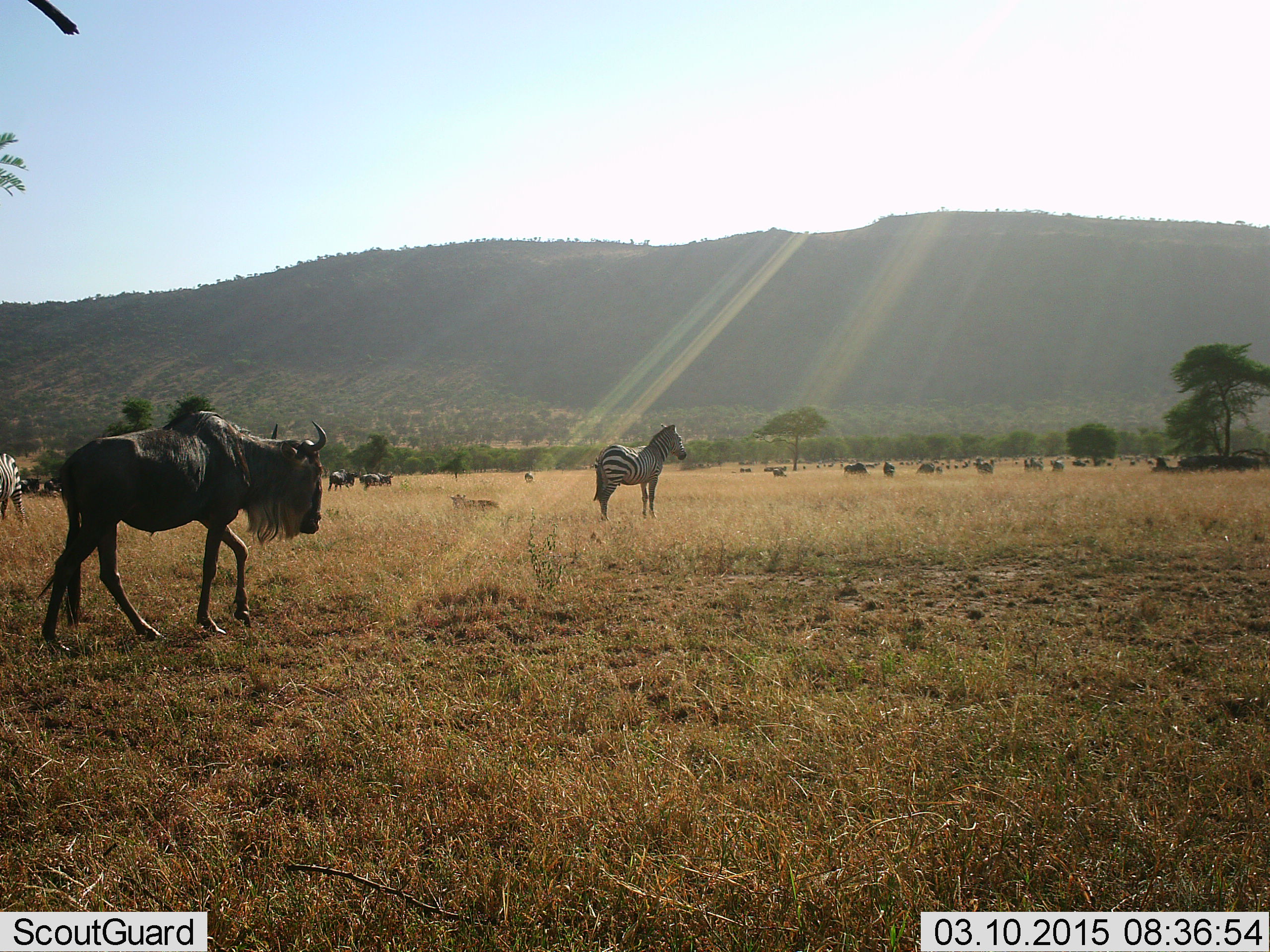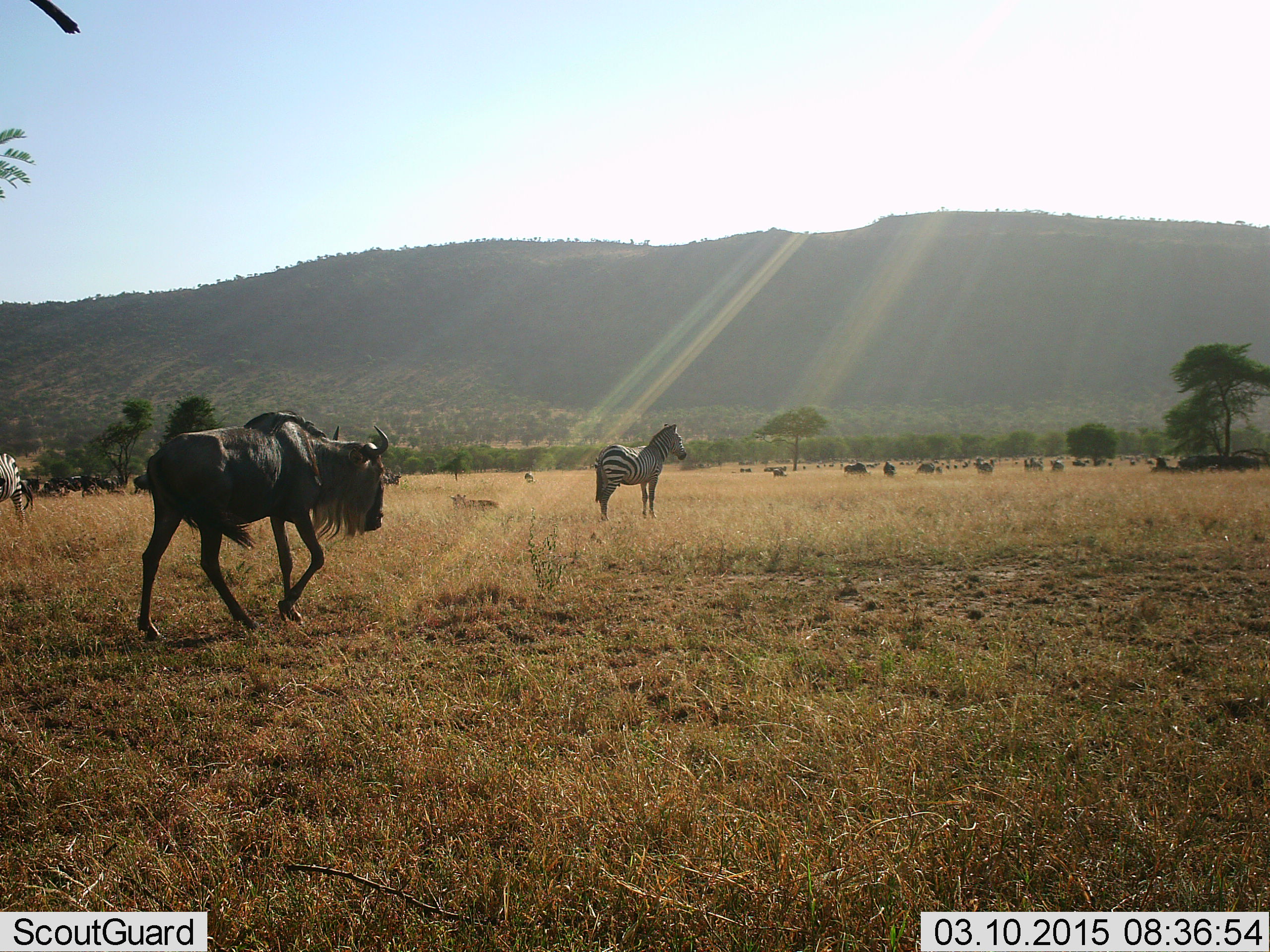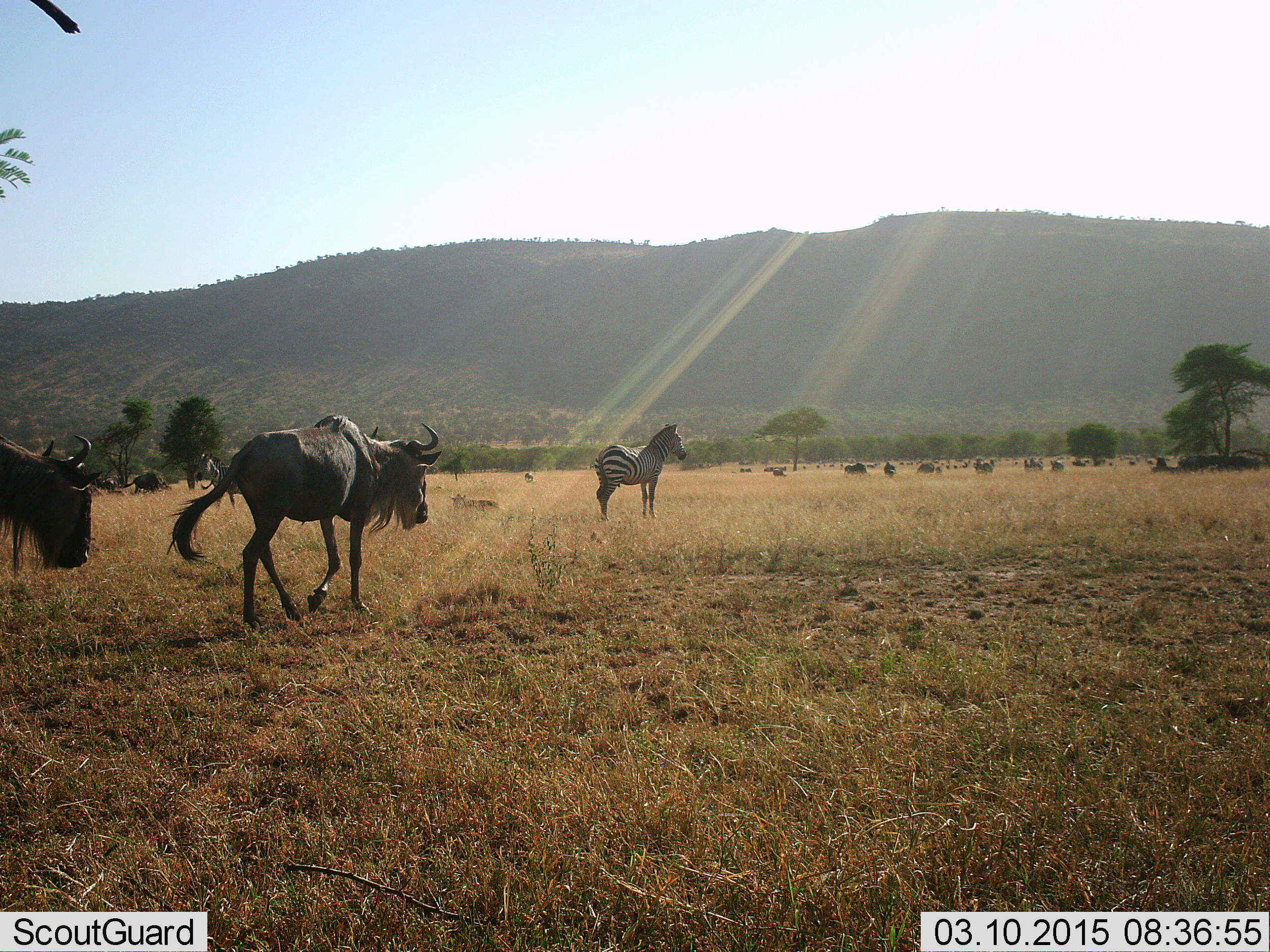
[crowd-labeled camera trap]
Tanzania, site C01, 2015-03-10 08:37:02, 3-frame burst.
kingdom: Animalia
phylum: Chordata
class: Mammalia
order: Artiodactyla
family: Bovidae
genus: Connochaetes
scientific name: Connochaetes taurinus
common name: blue wildebeest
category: wildebeest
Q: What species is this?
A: Wildebeest (blue wildebeest) (Connochaetes taurinus).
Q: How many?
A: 11-50.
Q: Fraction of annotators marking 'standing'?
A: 50%.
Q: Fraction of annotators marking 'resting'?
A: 10%.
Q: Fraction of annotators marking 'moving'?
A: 100%.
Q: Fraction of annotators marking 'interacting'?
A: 0%.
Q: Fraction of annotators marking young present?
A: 0%.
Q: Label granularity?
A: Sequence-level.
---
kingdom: Animalia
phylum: Chordata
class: Mammalia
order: Perissodactyla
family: Equidae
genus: Equus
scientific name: Equus quagga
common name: plains zebra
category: zebra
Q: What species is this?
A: Zebra (plains zebra) (Equus quagga).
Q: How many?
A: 2.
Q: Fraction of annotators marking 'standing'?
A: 100%.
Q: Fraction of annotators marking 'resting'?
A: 0%.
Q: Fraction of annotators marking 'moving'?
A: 0%.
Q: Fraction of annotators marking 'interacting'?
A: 0%.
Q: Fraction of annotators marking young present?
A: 0%.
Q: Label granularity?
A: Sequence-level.